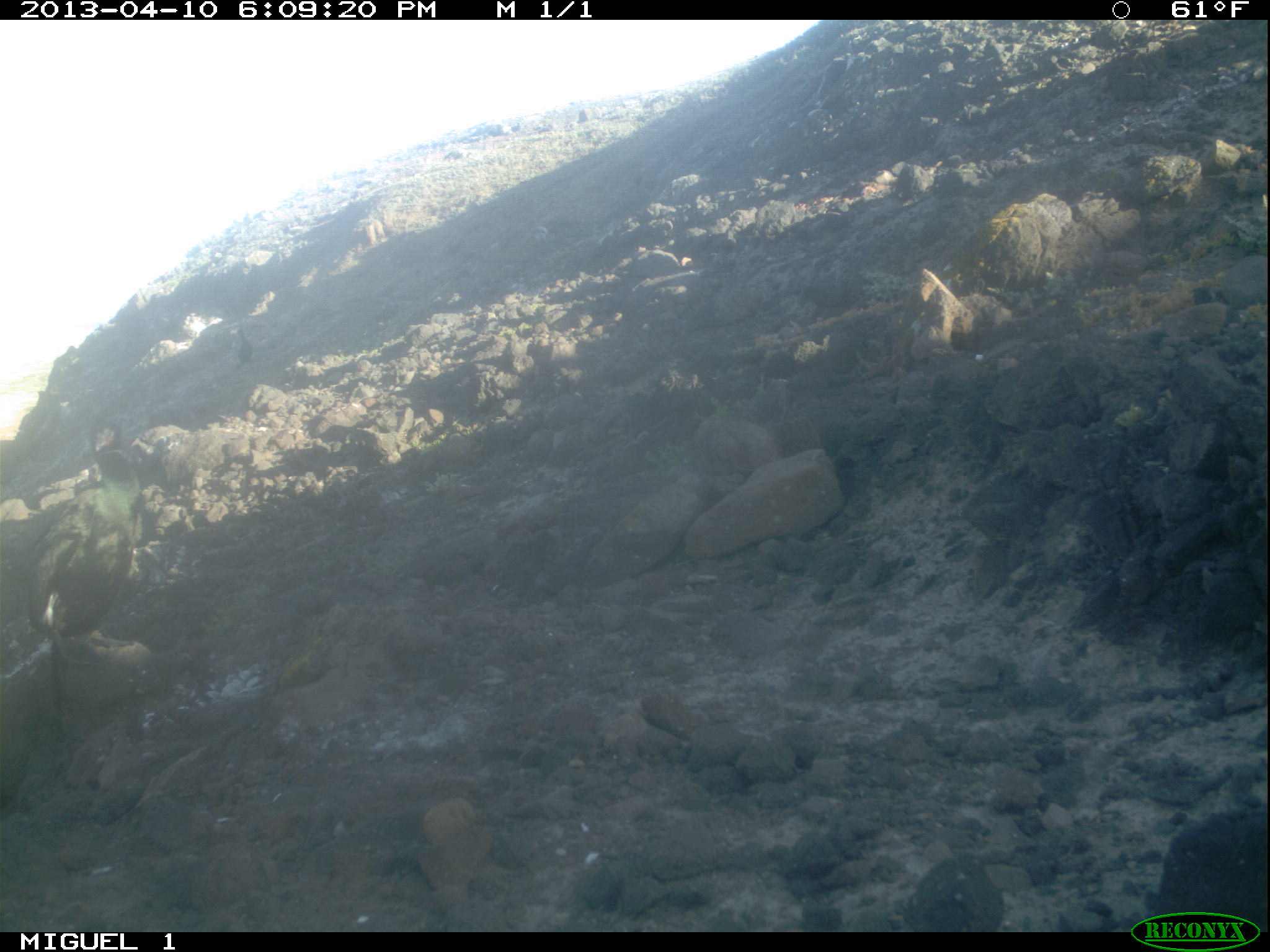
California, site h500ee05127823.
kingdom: Animalia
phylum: Chordata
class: Aves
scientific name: Aves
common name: bird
Bird (Aves).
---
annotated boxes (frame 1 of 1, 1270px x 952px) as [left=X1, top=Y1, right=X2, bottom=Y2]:
bird: [left=29, top=389, right=141, bottom=709]; [left=236, top=326, right=252, bottom=368]